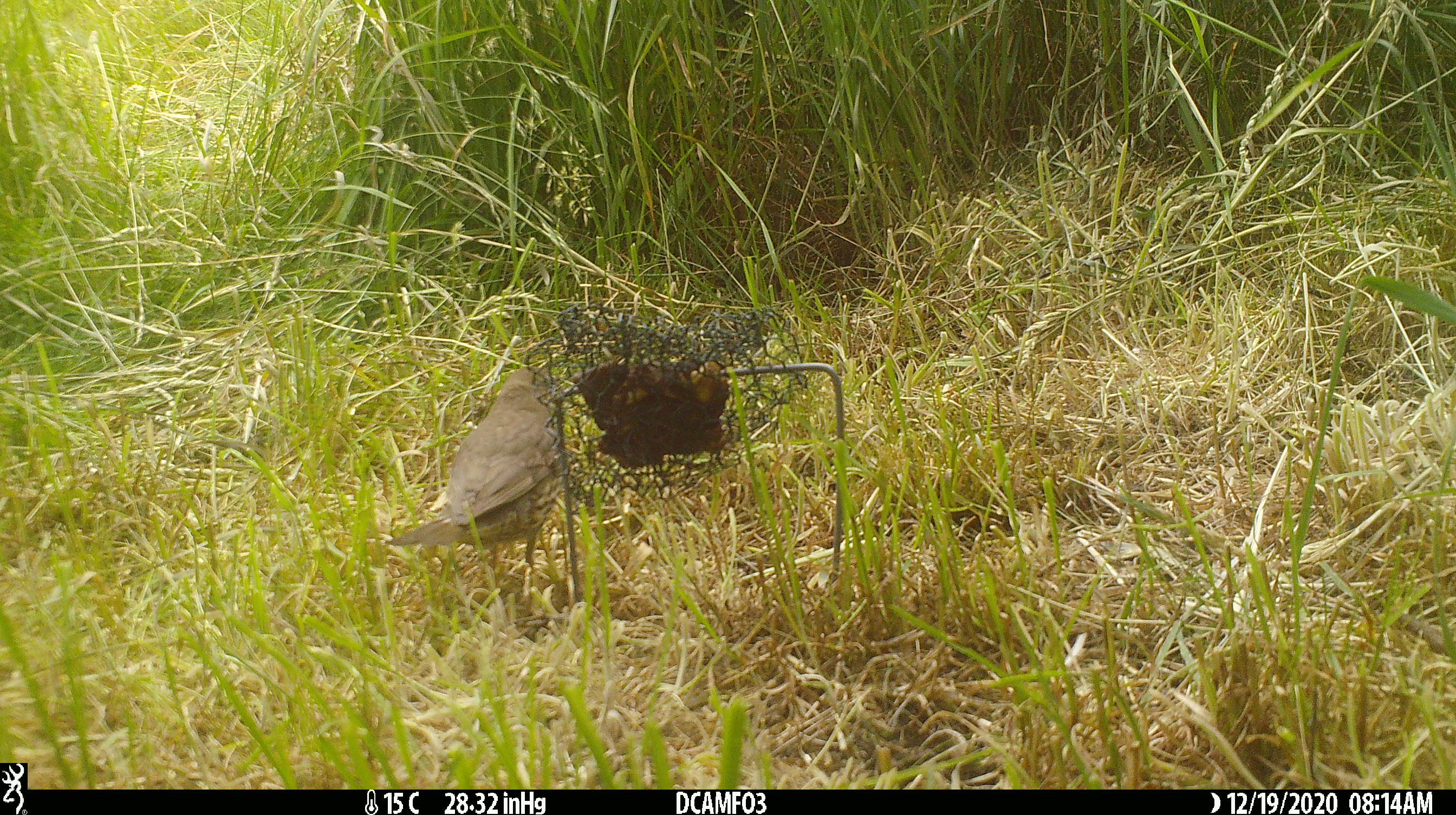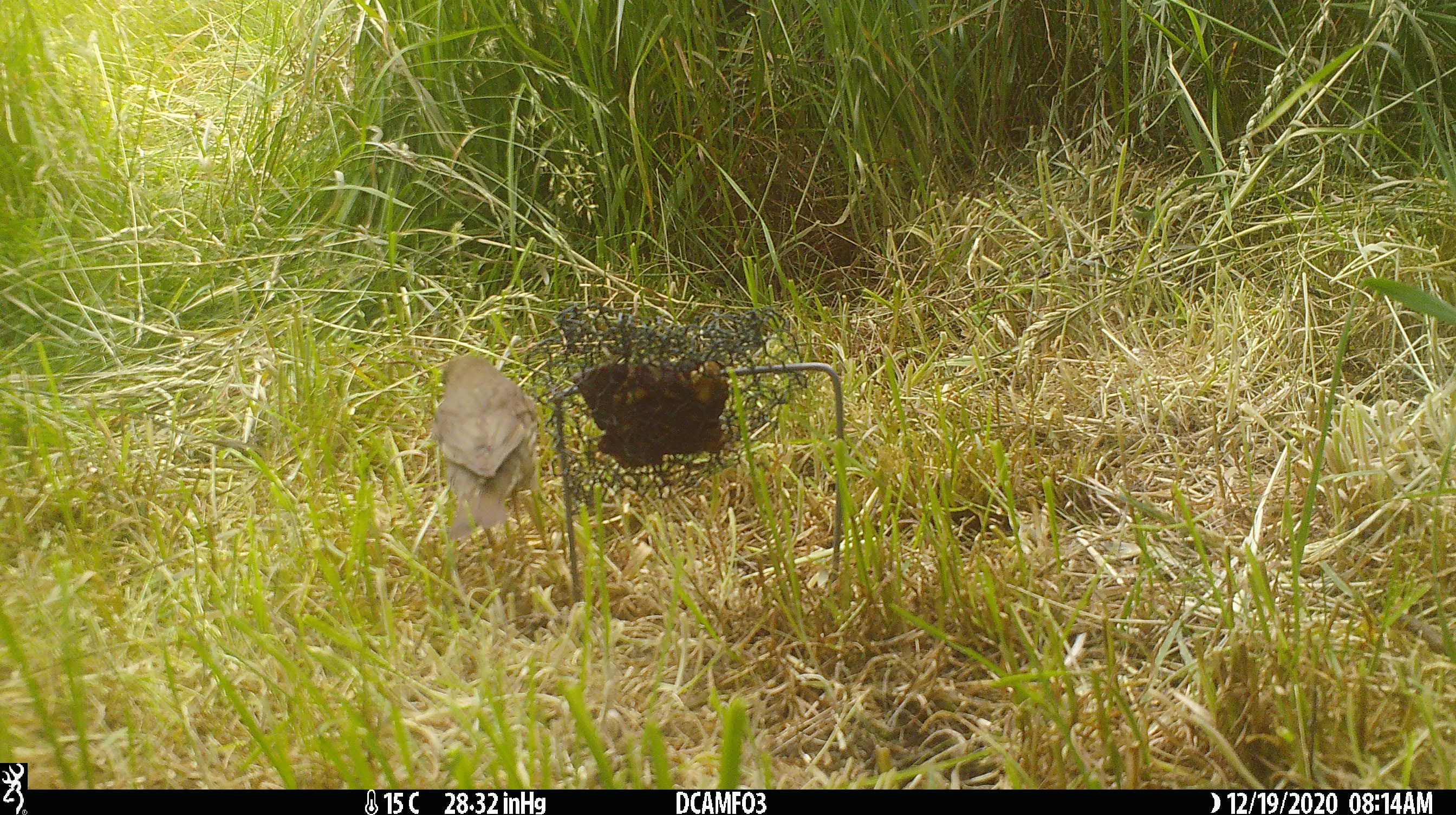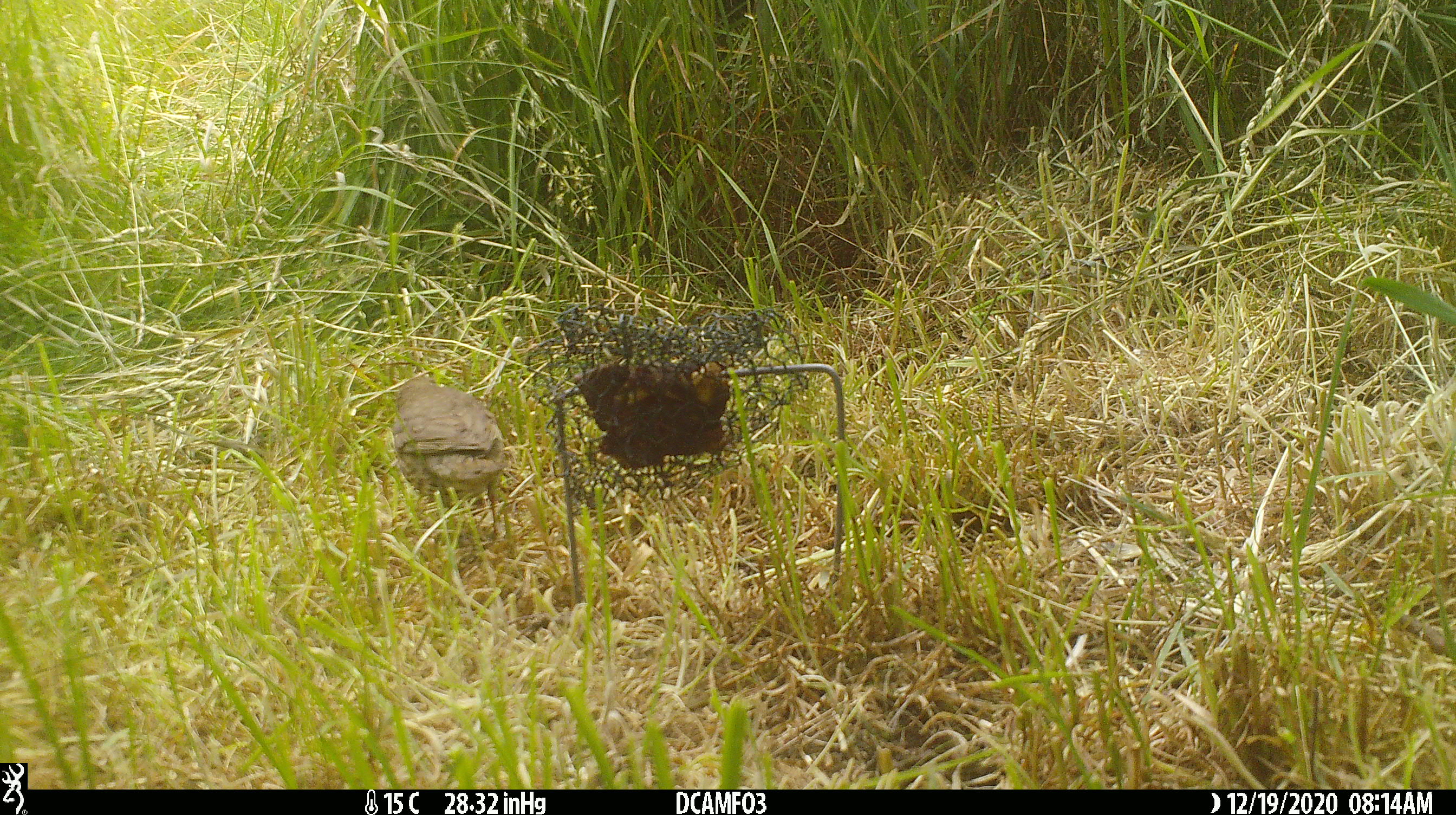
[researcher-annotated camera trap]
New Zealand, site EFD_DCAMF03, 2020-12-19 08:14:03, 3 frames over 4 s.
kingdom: Animalia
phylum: Chordata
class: Aves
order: Passeriformes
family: Turdidae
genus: Turdus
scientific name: Turdus philomelos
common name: song thrush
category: thrush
Thrush (song thrush) (Turdus philomelos).